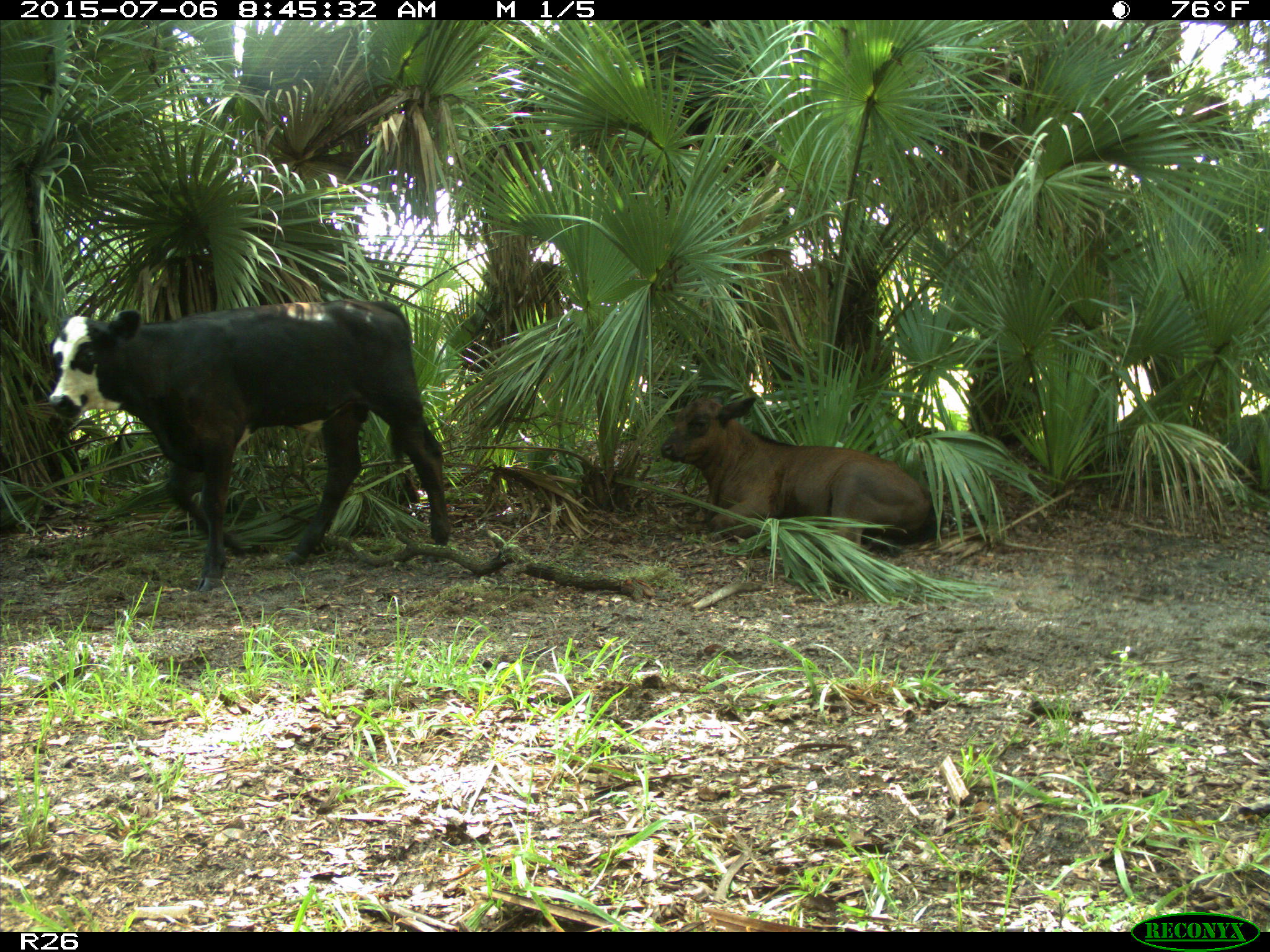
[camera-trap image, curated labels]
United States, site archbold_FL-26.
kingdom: Animalia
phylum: Chordata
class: Mammalia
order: Artiodactyla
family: Bovidae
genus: Bos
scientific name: Bos taurus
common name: domestic cow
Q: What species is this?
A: Bos taurus (domestic cow).